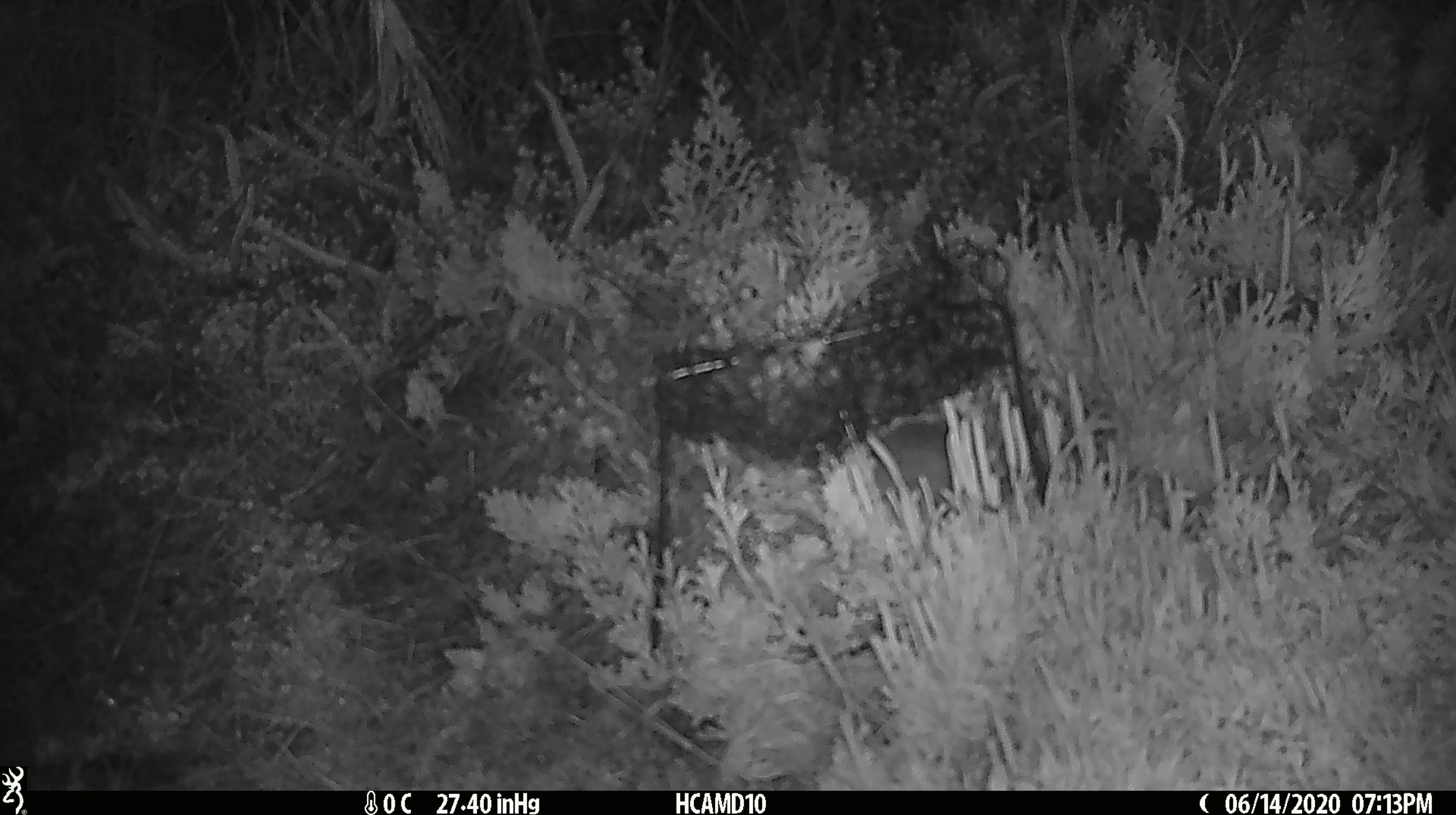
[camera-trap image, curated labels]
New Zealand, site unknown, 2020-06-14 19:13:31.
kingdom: Animalia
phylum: Chordata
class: Mammalia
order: Rodentia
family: Muridae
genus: Mus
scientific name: Mus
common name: mouse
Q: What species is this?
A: Mouse (Mus).